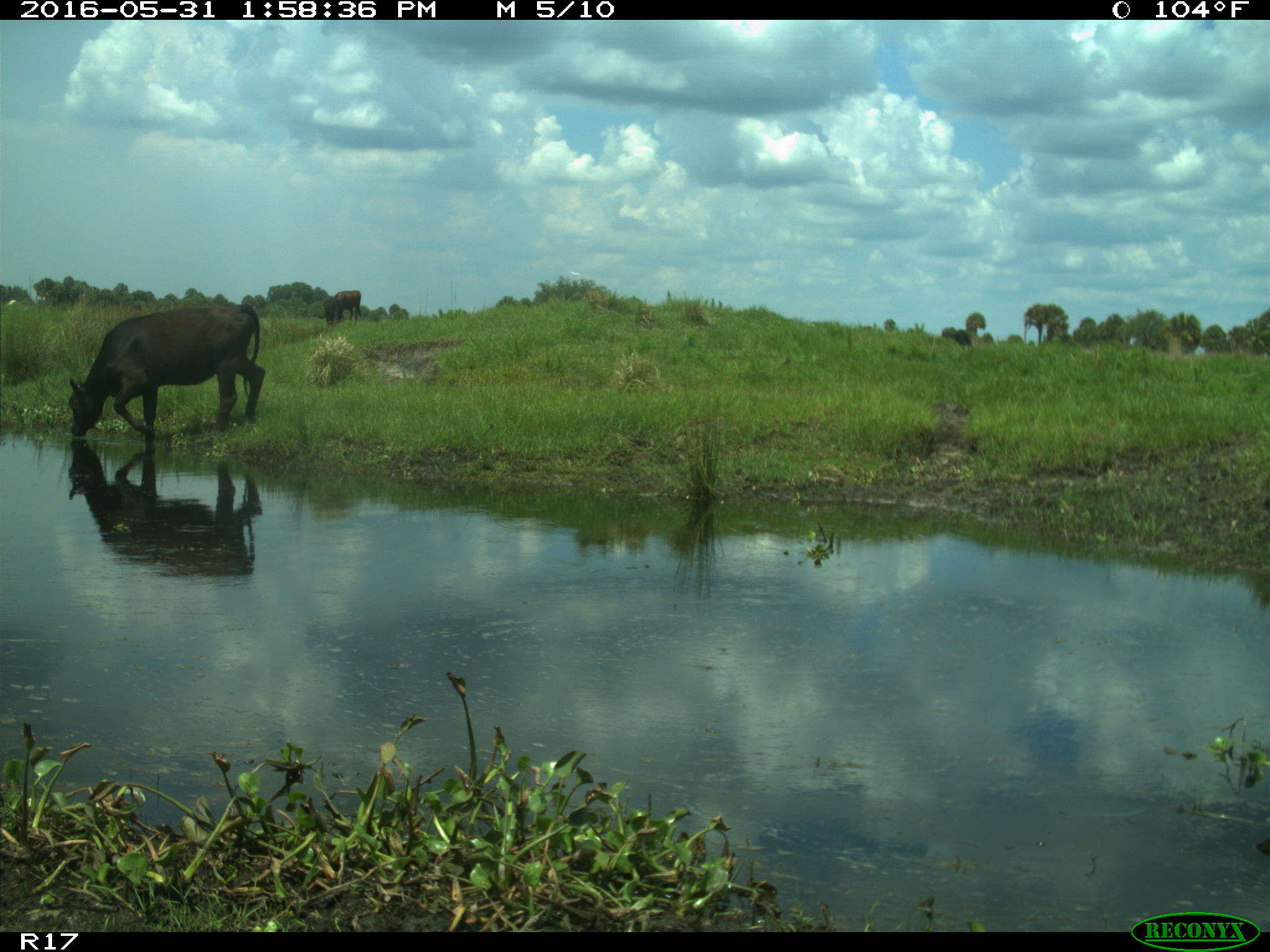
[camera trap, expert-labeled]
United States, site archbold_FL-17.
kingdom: Animalia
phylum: Chordata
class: Mammalia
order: Artiodactyla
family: Bovidae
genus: Bos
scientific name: Bos taurus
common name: domestic cow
Bos taurus (domestic cow).